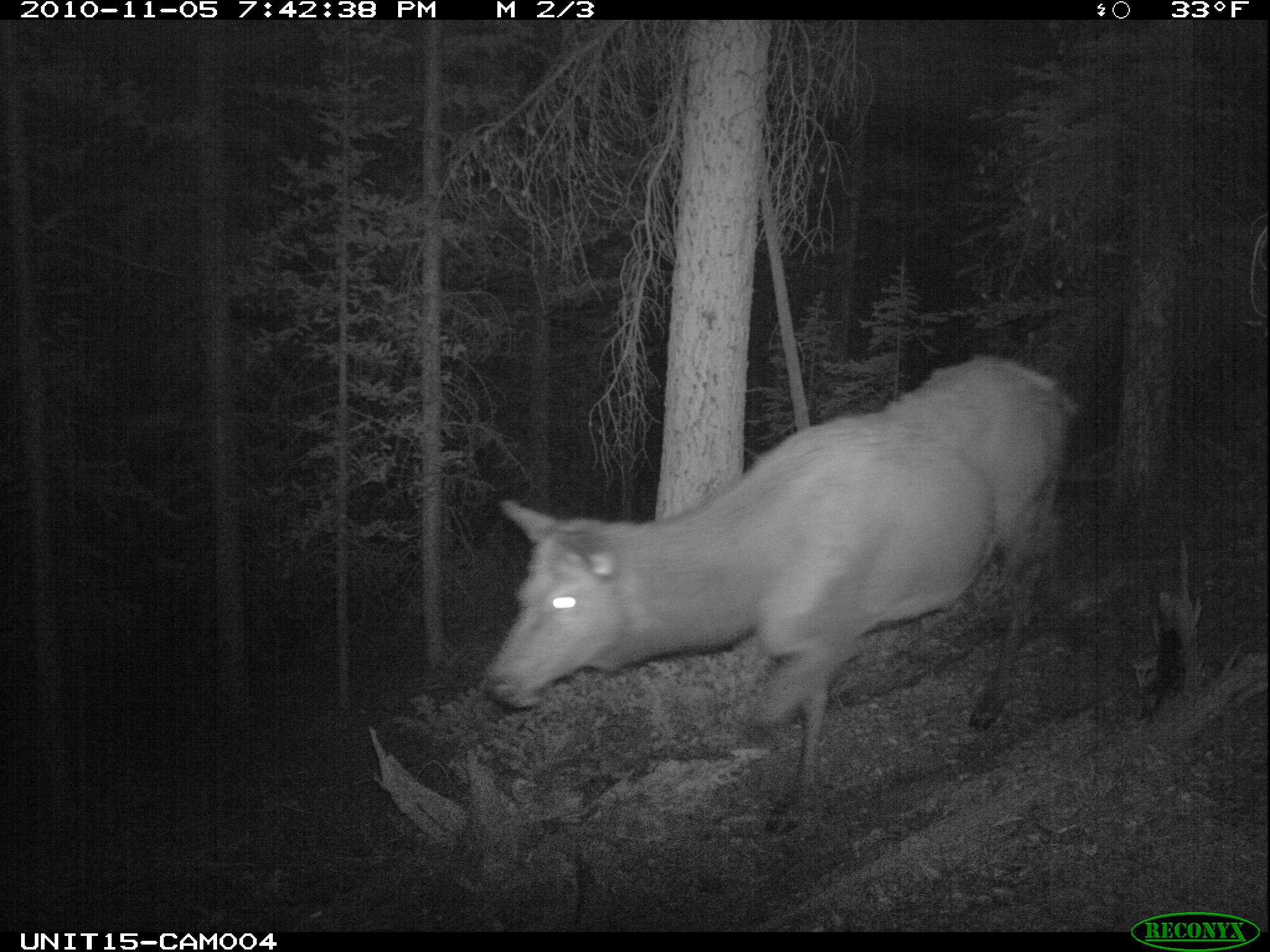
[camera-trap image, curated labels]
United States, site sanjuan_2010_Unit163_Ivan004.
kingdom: Animalia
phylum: Chordata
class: Mammalia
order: Artiodactyla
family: Cervidae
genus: Cervus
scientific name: Cervus elaphus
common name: red deer